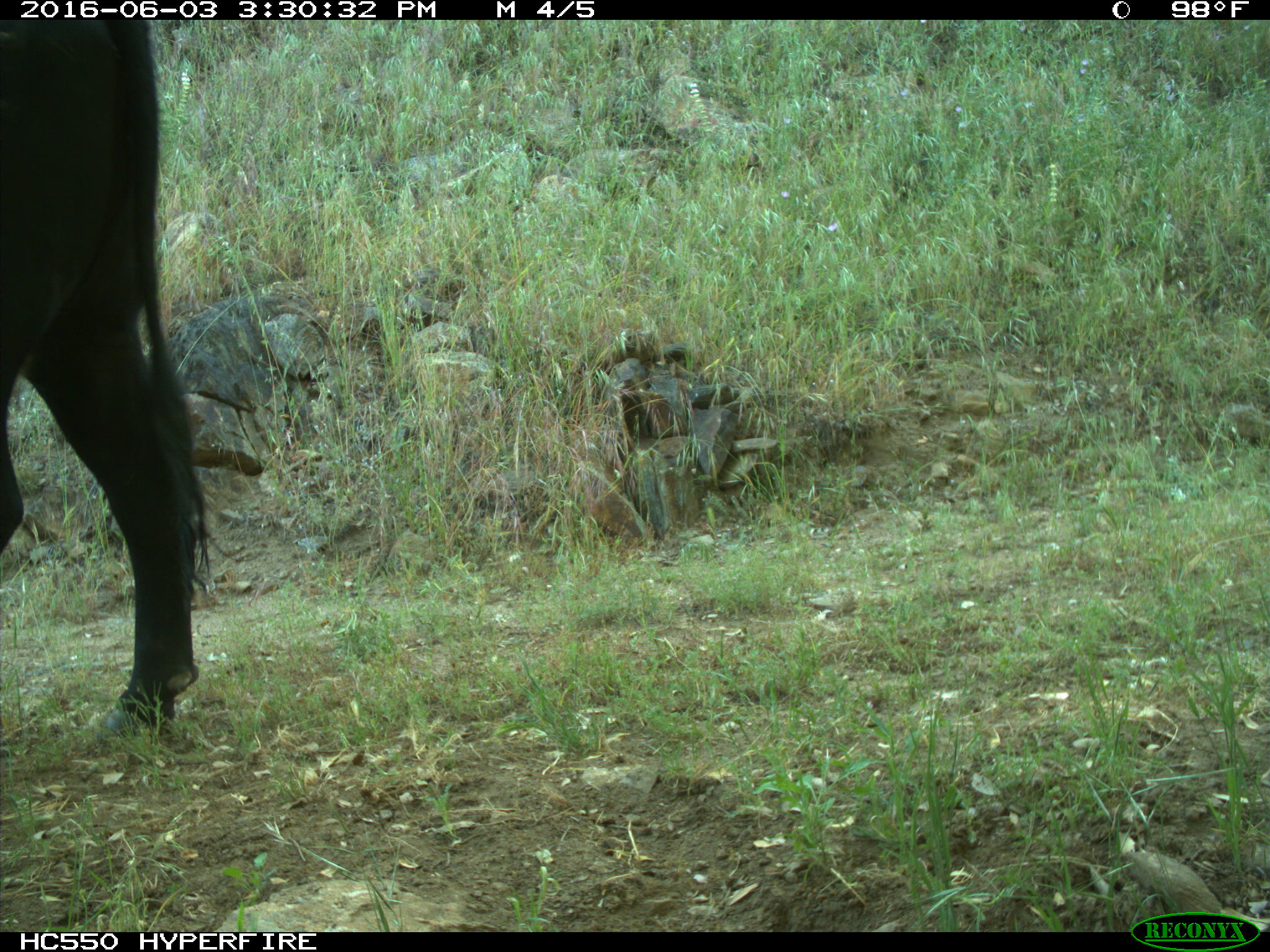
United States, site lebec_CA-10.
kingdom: Animalia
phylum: Chordata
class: Mammalia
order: Artiodactyla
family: Bovidae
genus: Bos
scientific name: Bos taurus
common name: domestic cow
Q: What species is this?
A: Bos taurus (domestic cow).